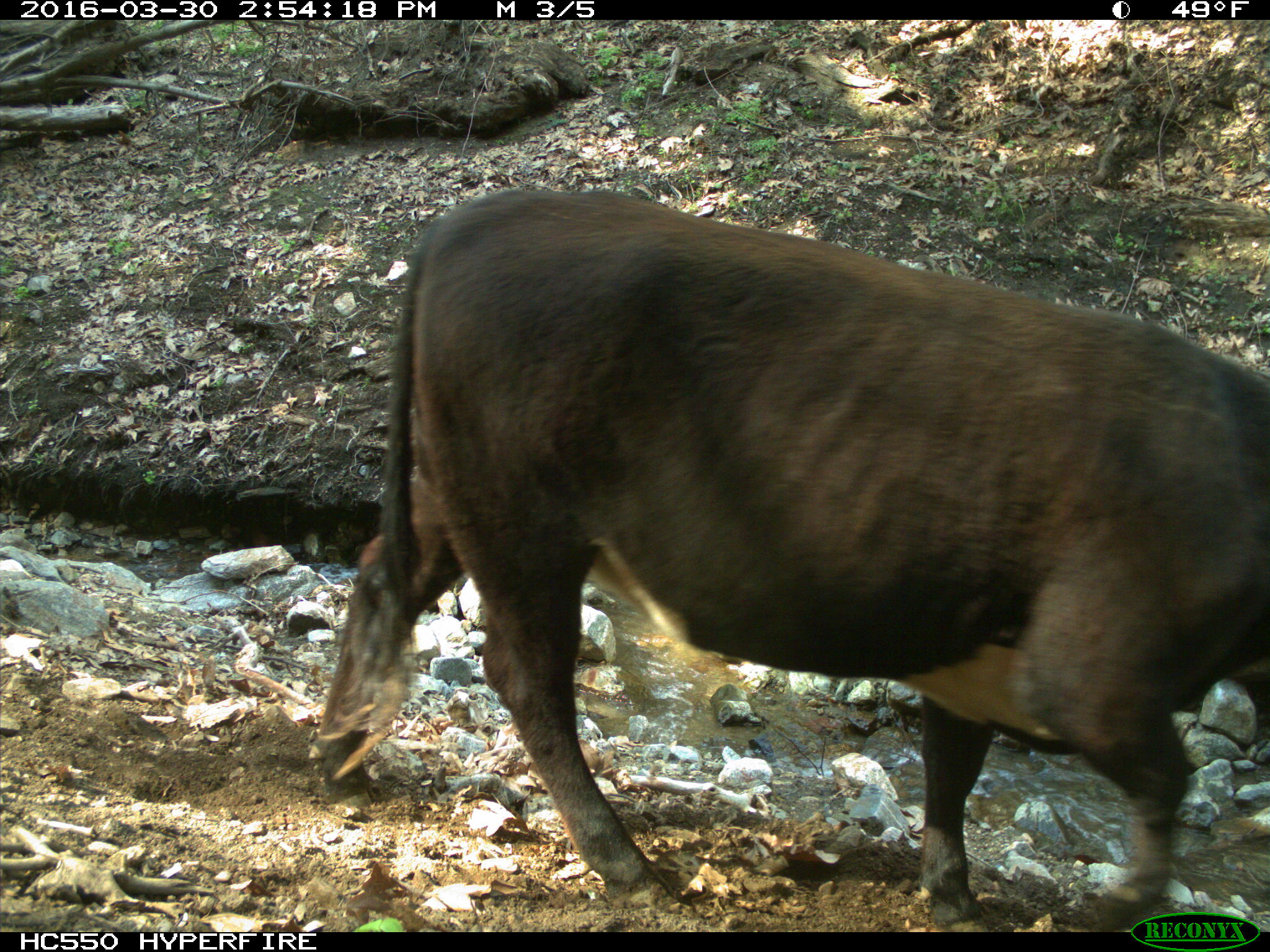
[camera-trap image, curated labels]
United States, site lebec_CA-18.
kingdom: Animalia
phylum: Chordata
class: Mammalia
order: Artiodactyla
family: Bovidae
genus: Bos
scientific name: Bos taurus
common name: domestic cow